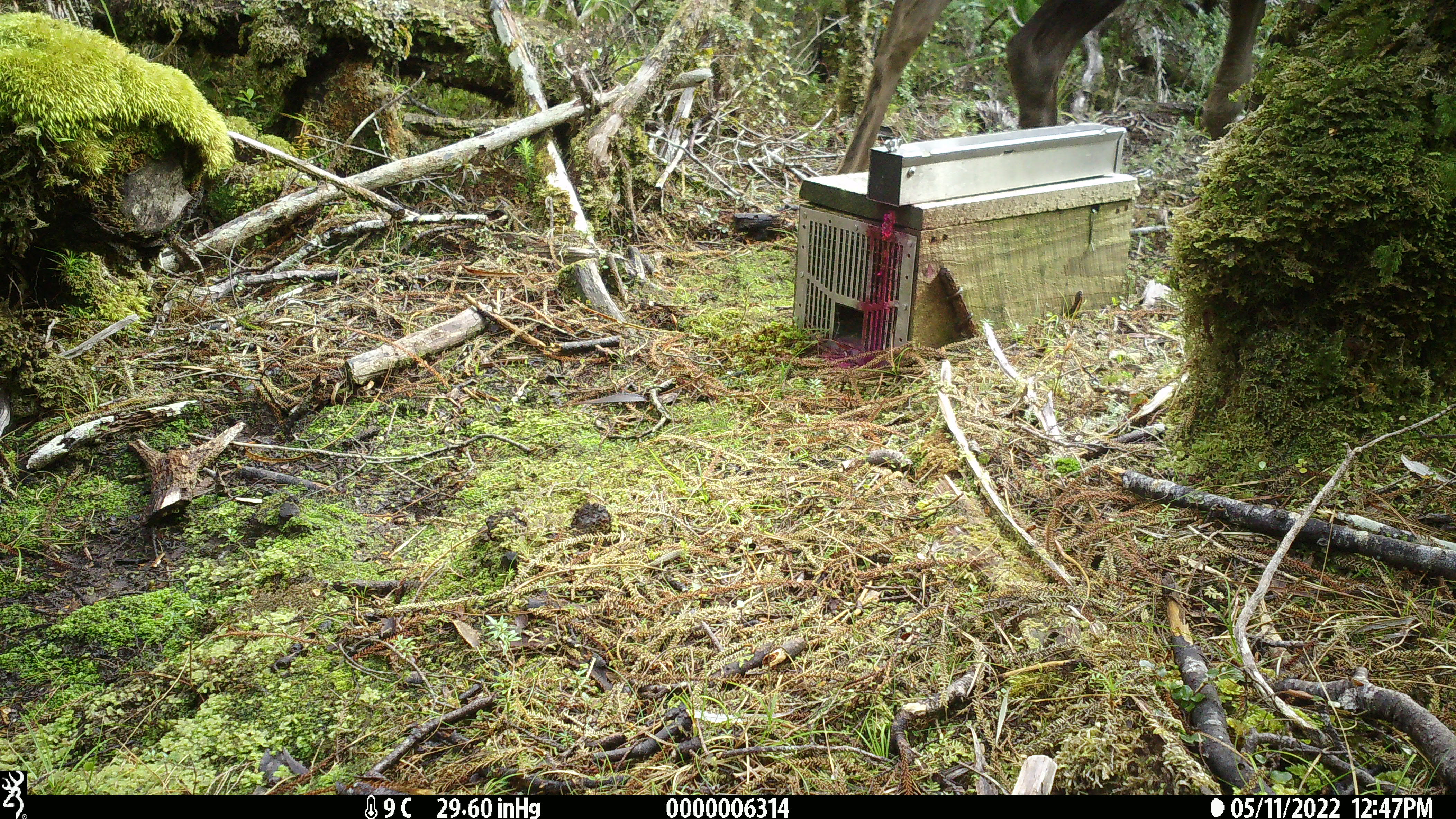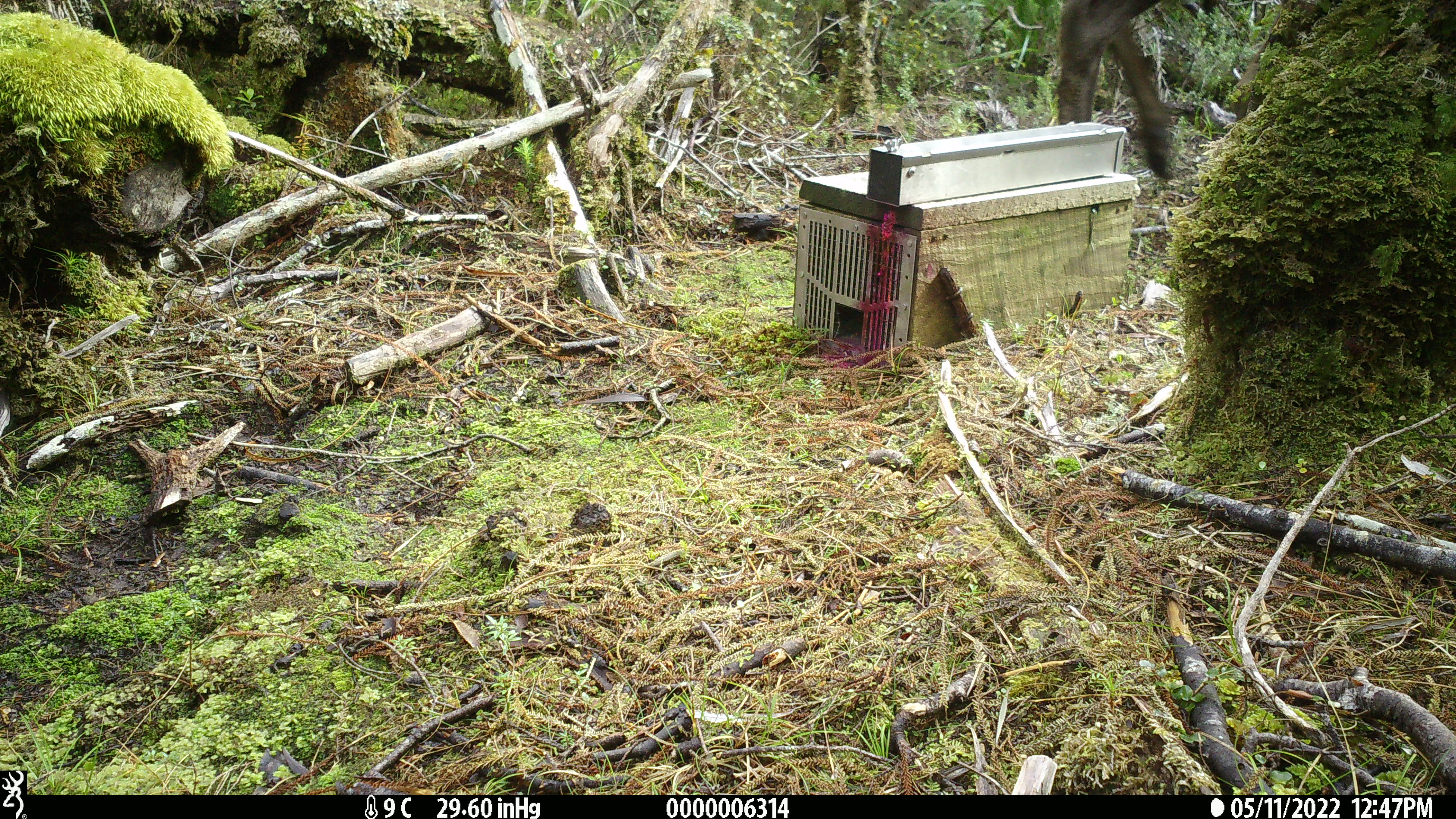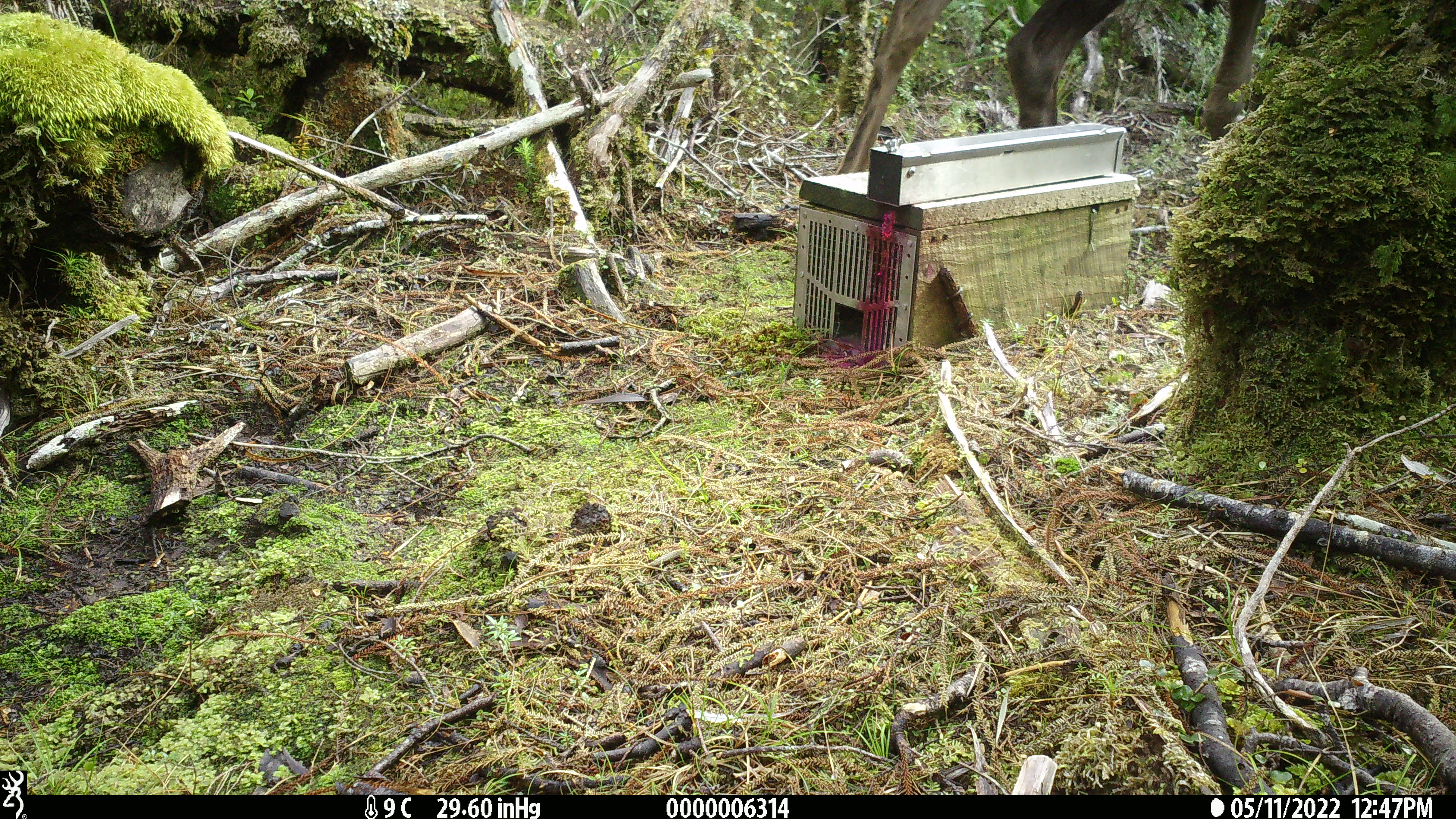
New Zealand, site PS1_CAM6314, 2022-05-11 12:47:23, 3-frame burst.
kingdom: Animalia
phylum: Chordata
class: Mammalia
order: Artiodactyla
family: Cervidae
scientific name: Cervidae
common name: deer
Deer (Cervidae).